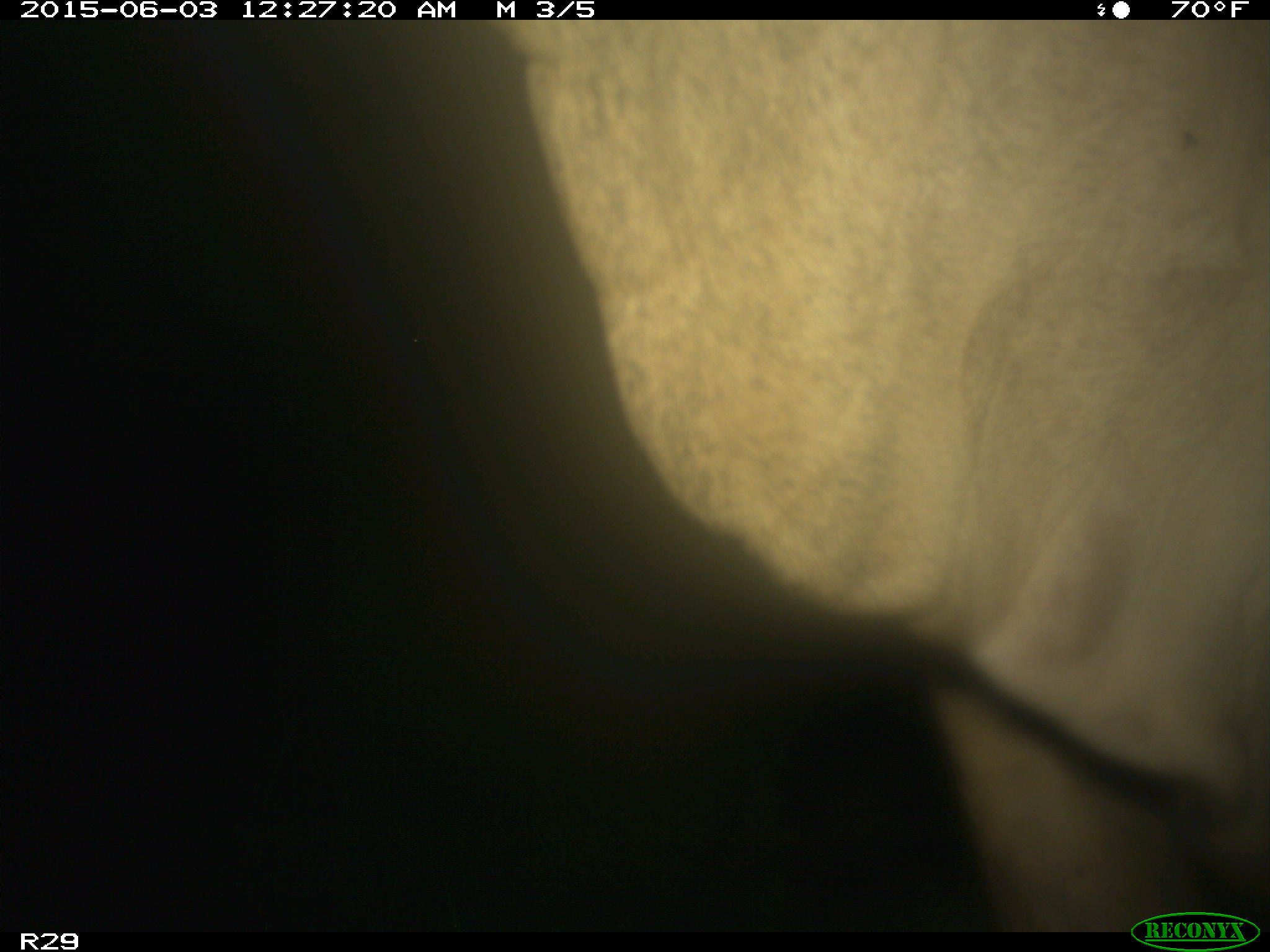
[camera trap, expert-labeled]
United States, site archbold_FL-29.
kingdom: Animalia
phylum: Chordata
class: Mammalia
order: Artiodactyla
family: Bovidae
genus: Bos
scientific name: Bos taurus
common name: domestic cow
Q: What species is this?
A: Bos taurus (domestic cow).